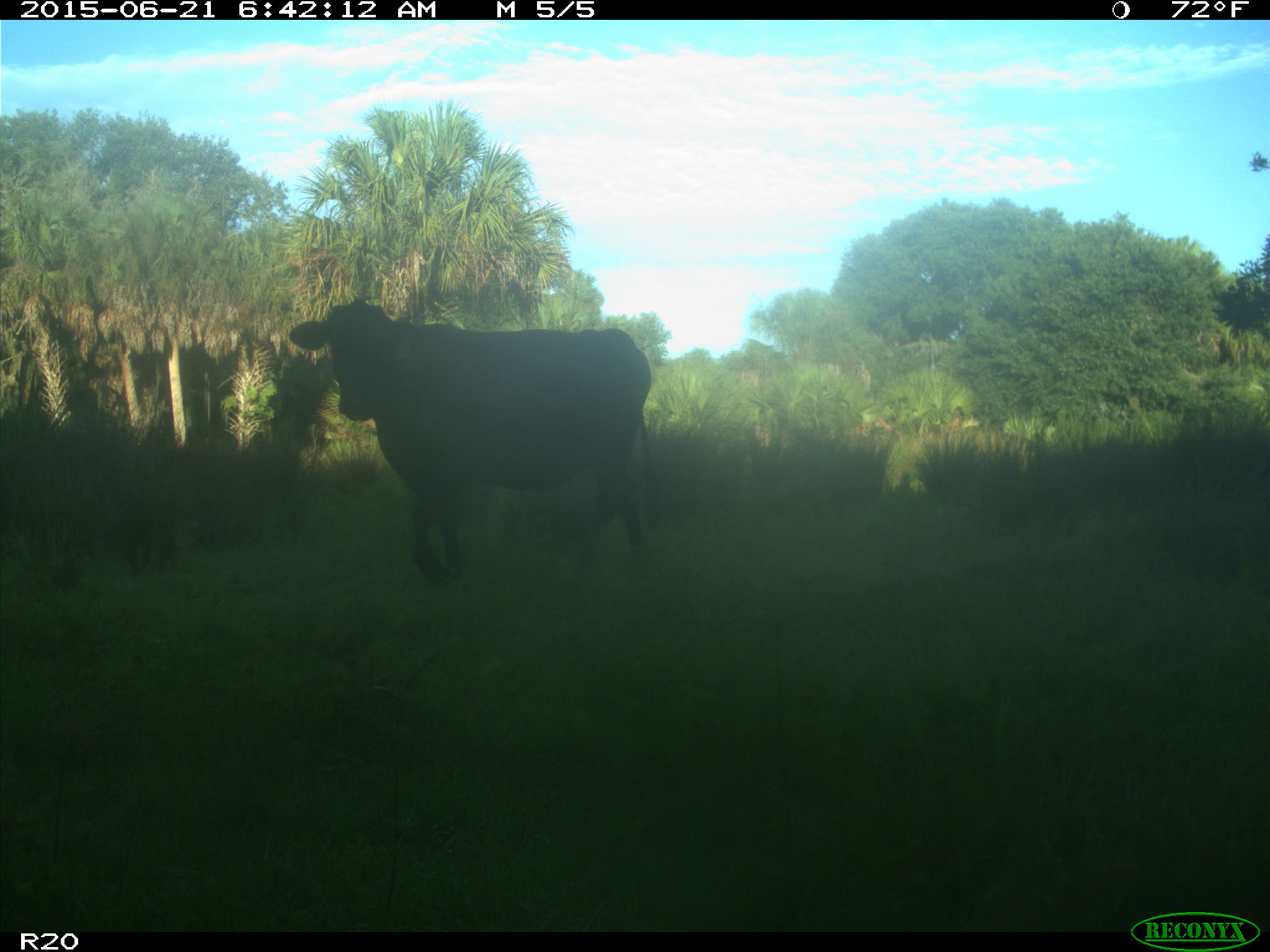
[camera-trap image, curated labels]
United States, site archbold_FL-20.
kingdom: Animalia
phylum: Chordata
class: Mammalia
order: Artiodactyla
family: Bovidae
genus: Bos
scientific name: Bos taurus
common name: domestic cow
Bos taurus (domestic cow).